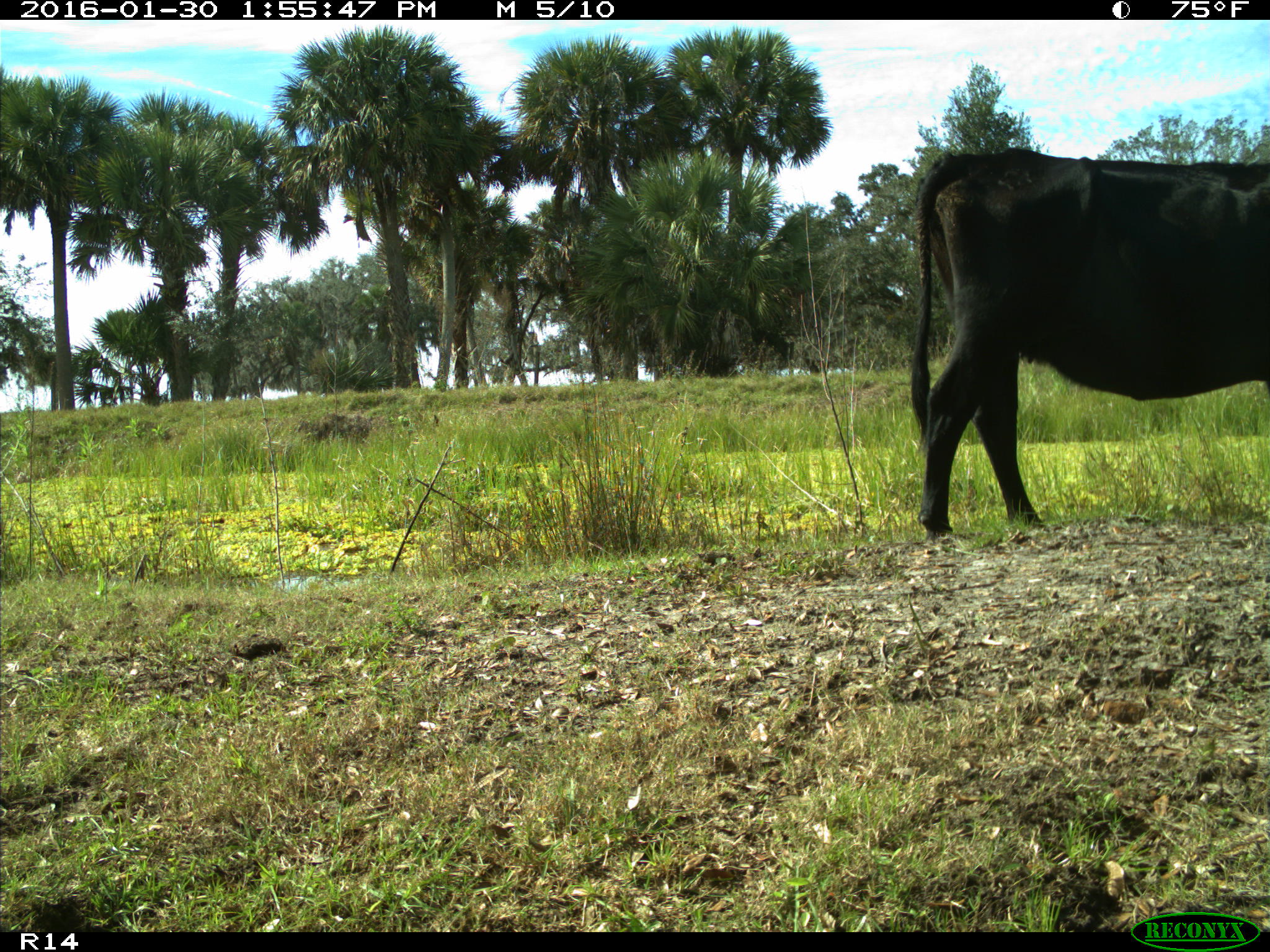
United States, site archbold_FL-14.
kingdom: Animalia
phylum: Chordata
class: Mammalia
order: Artiodactyla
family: Bovidae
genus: Bos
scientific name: Bos taurus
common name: domestic cow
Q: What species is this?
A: Bos taurus (domestic cow).